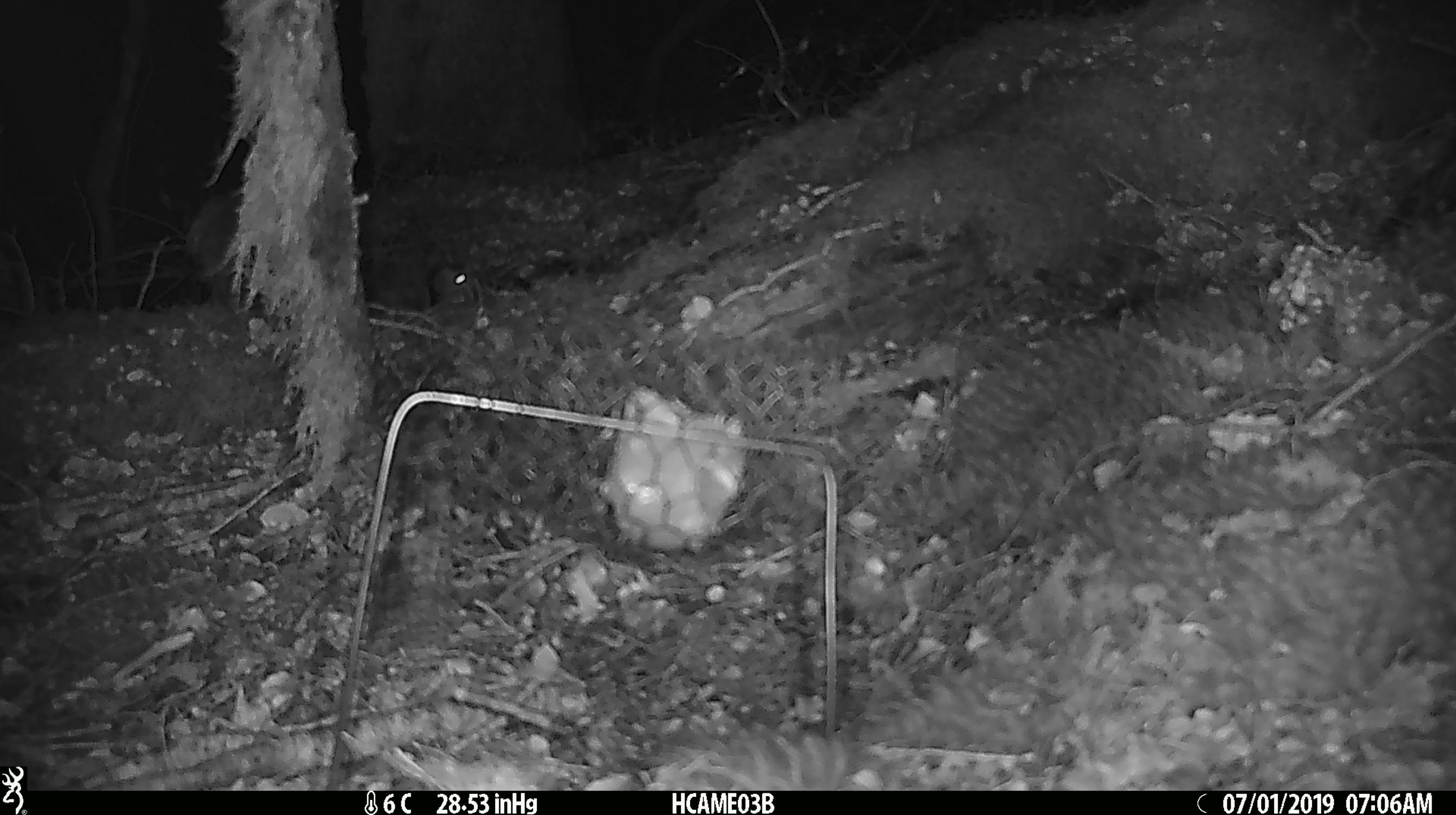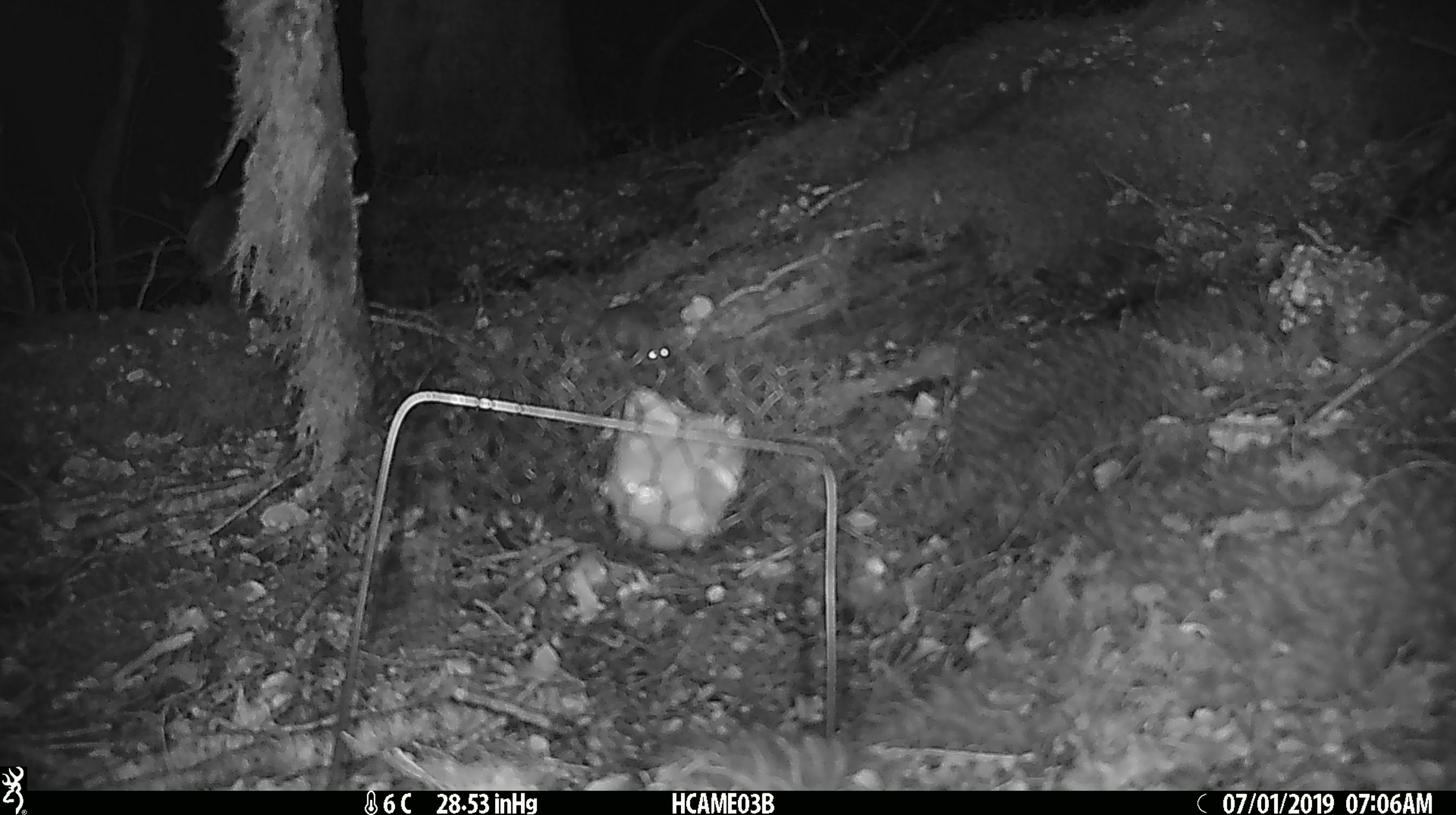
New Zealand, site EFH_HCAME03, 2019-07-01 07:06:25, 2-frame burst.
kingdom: Animalia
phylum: Chordata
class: Mammalia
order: Rodentia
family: Muridae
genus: Mus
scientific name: Mus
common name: mouse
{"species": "mouse (Mus)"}